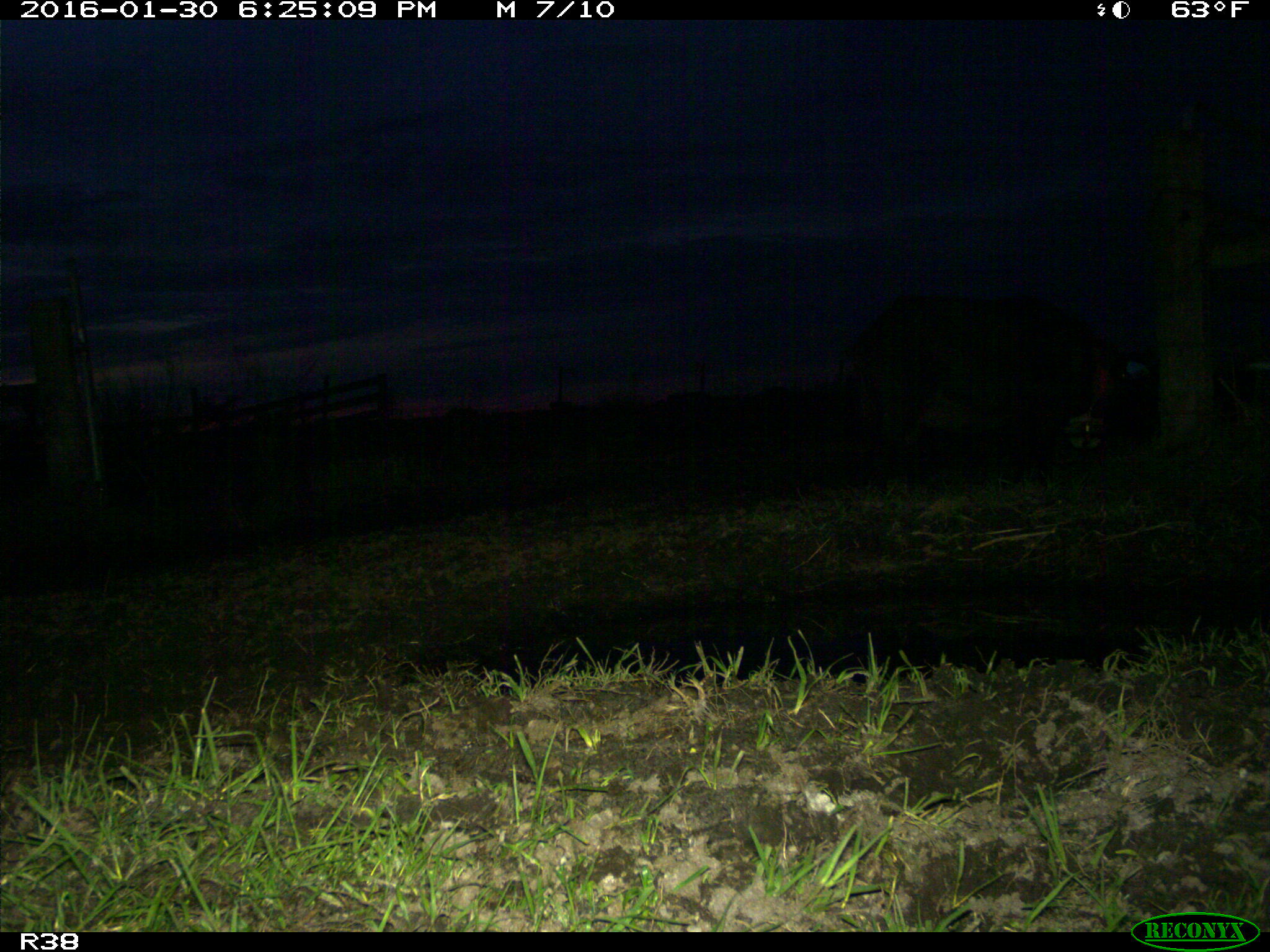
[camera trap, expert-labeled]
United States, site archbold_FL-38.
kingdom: Animalia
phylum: Chordata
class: Mammalia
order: Artiodactyla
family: Suidae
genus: Sus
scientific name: Sus scrofa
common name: wild boar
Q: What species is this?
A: Sus scrofa (wild boar).